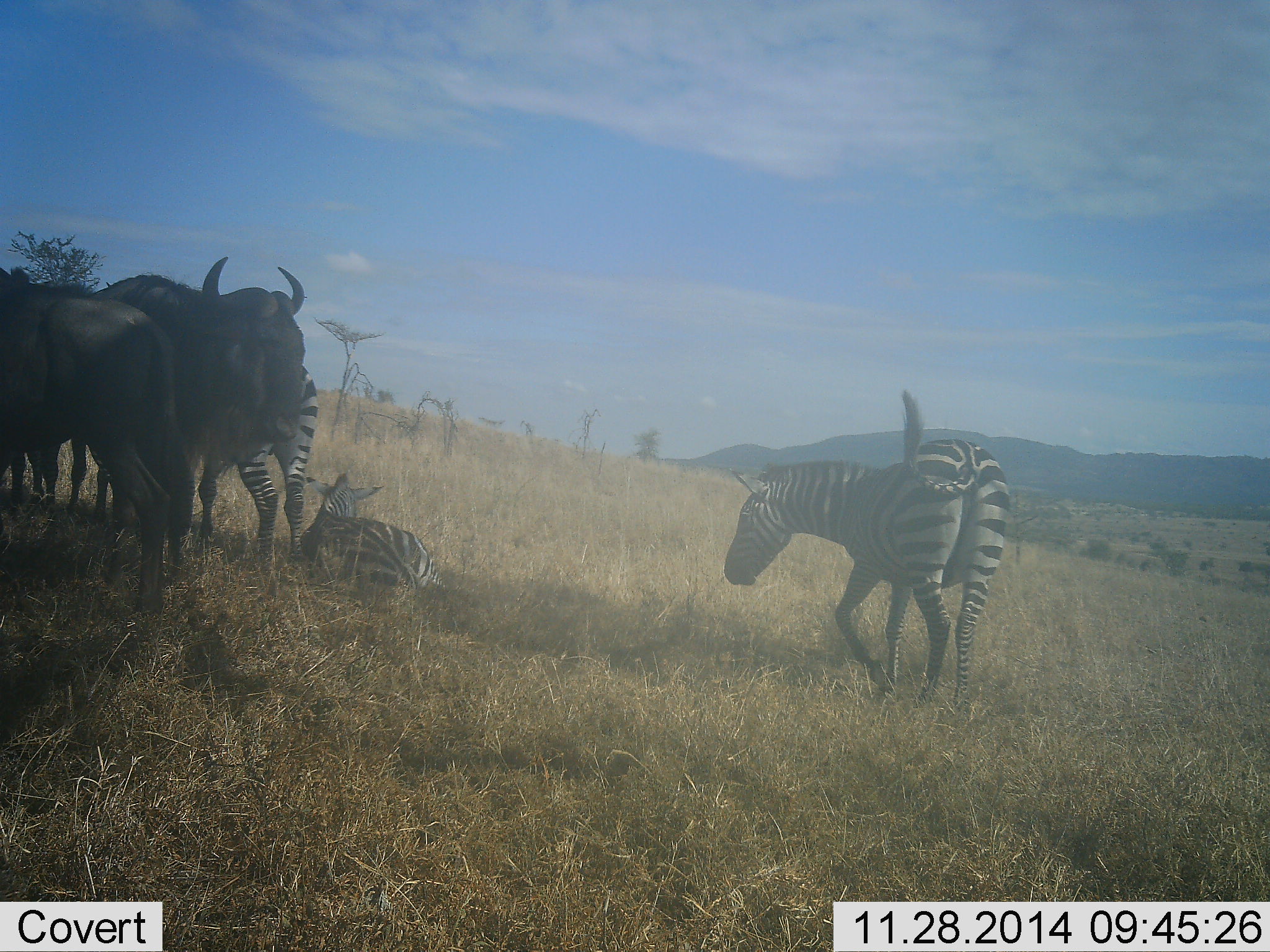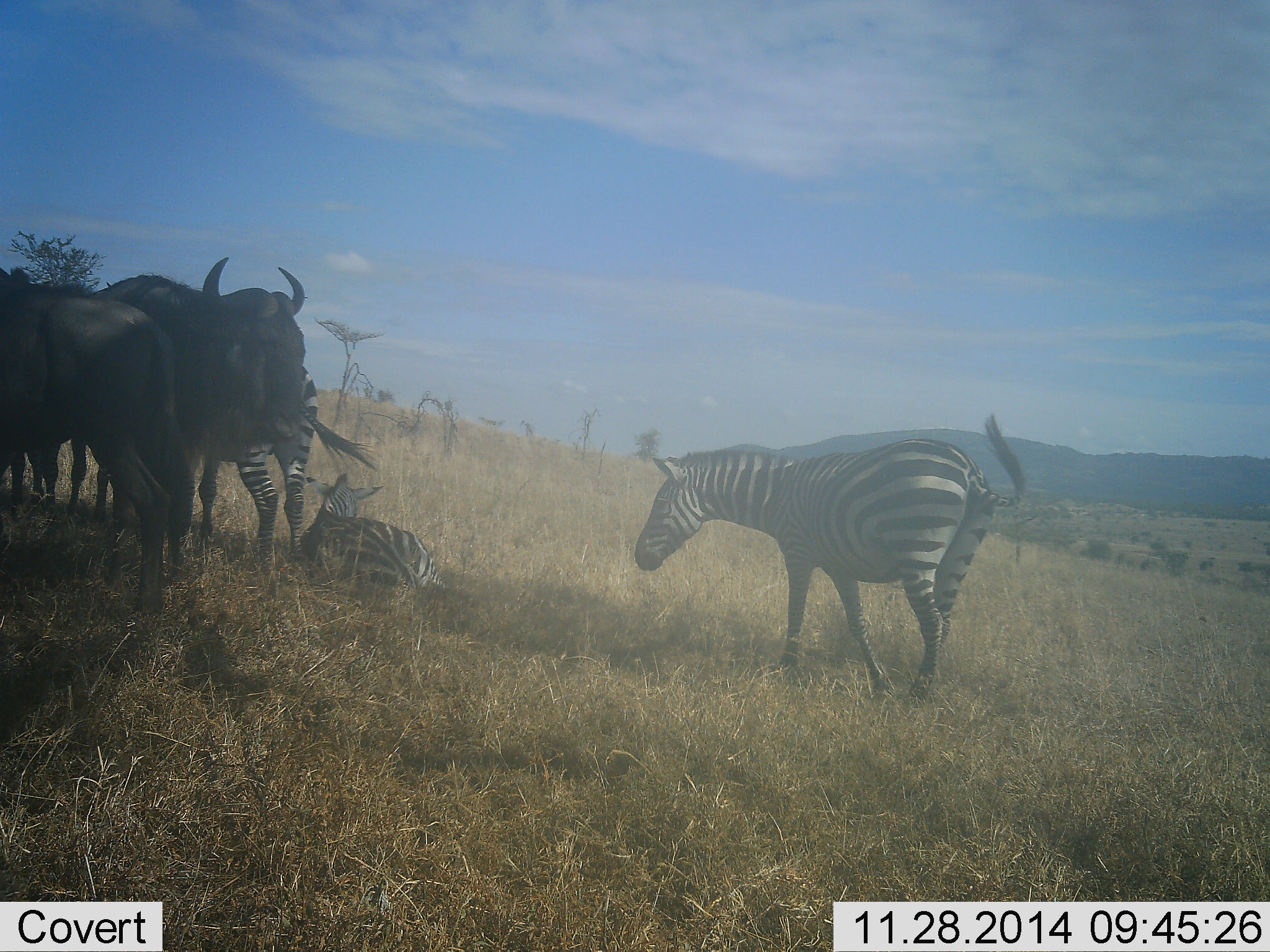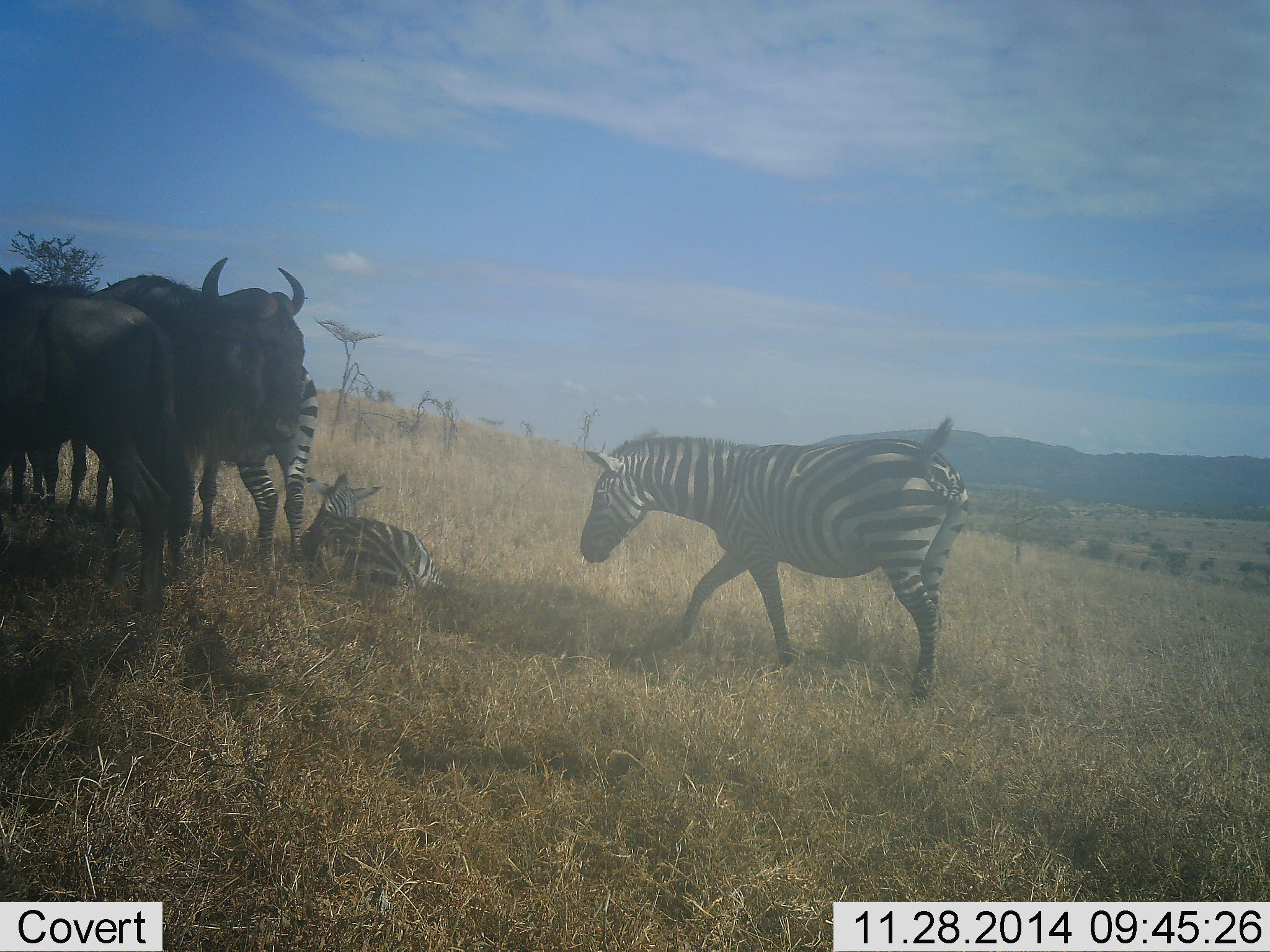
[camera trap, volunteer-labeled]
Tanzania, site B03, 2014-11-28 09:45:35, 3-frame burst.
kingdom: Animalia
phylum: Chordata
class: Mammalia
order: Artiodactyla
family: Bovidae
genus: Connochaetes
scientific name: Connochaetes taurinus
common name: blue wildebeest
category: wildebeest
Wildebeest (blue wildebeest) (Connochaetes taurinus), count 2. Behavior (volunteer vote fractions): standing 80%, resting 30%, moving 0%, interacting 0%. Young present (vote fraction): 0%. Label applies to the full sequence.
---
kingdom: Animalia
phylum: Chordata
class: Mammalia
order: Perissodactyla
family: Equidae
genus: Equus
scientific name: Equus quagga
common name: plains zebra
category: zebra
Zebra (plains zebra) (Equus quagga), count 3. Behavior (volunteer vote fractions): standing 80%, resting 100%, moving 50%, interacting 0%. Young present (vote fraction): 20%. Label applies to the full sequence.